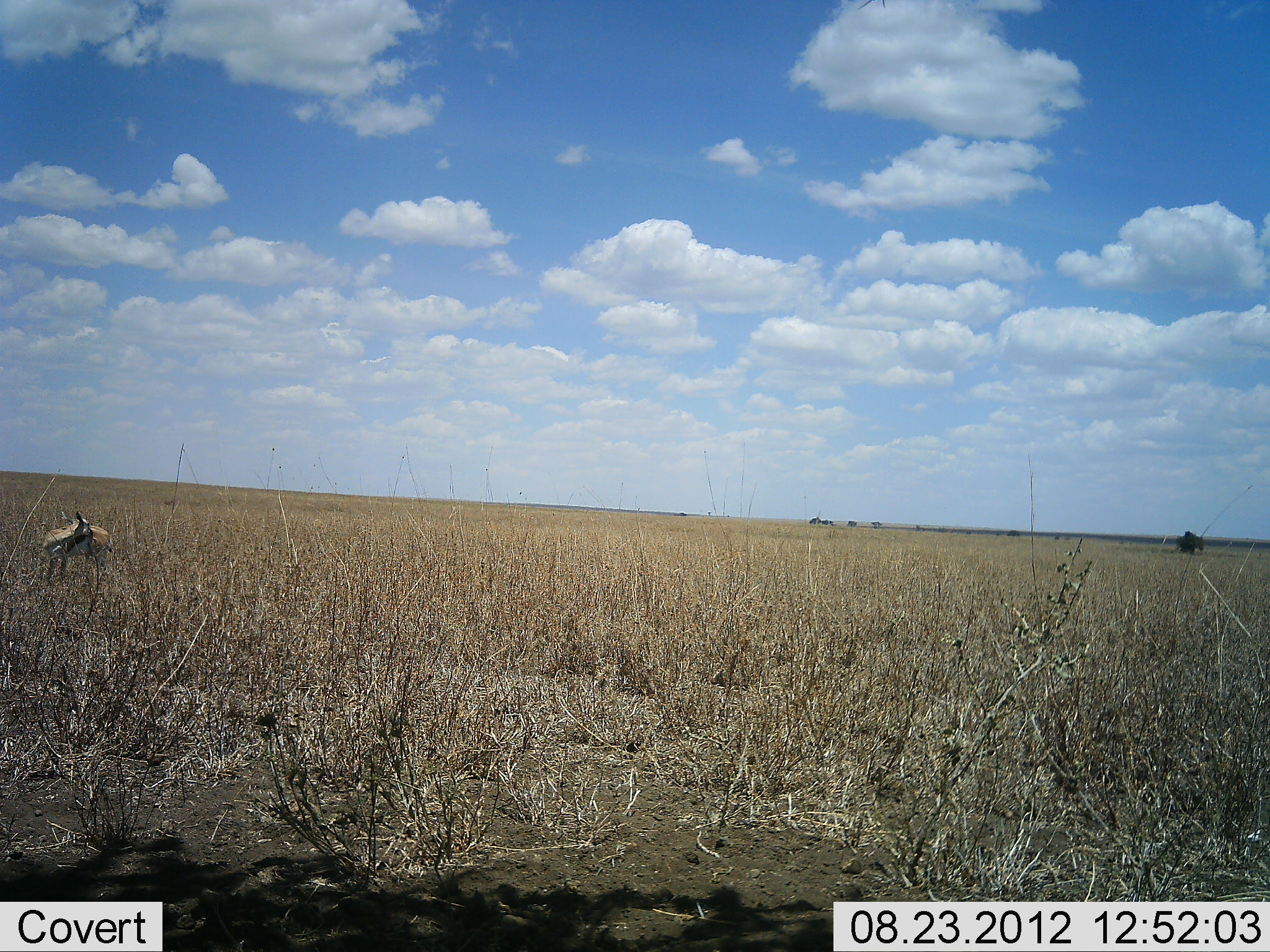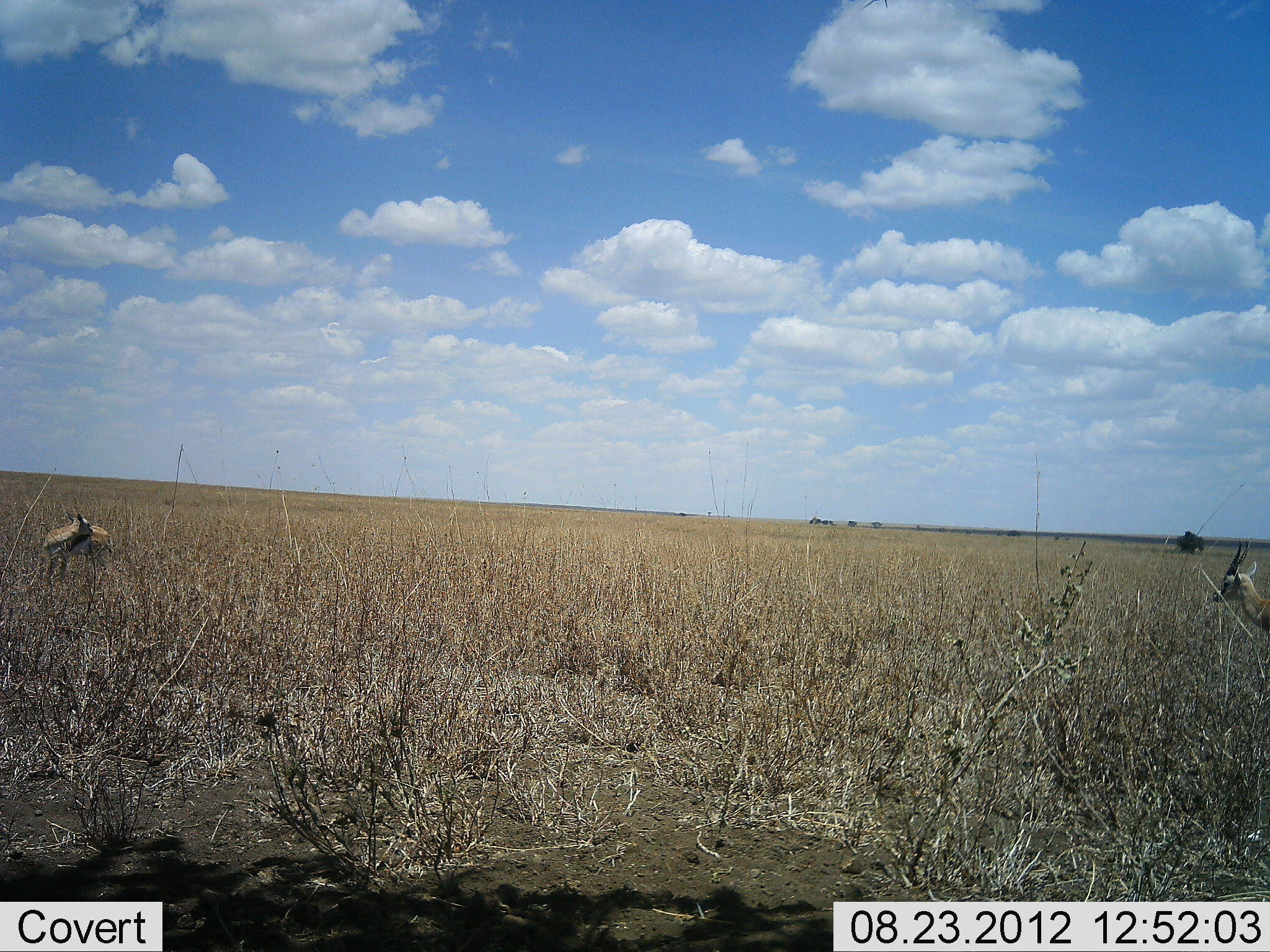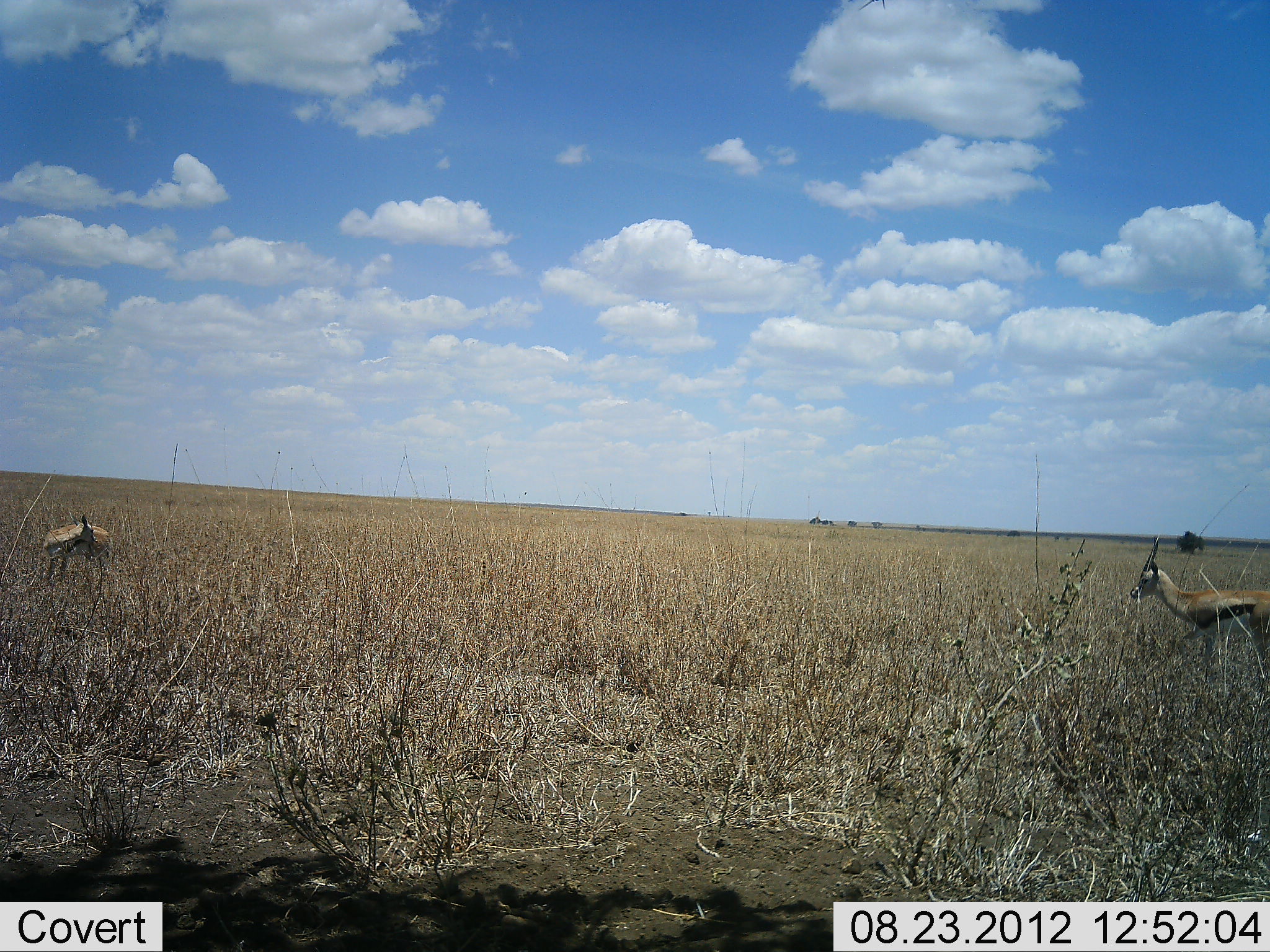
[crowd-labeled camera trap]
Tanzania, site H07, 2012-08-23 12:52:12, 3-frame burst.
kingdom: Animalia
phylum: Chordata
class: Mammalia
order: Artiodactyla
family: Bovidae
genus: Eudorcas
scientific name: Eudorcas thomsonii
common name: thomson's gazelle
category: gazellethomsons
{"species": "gazellethomsons (thomson's gazelle) (Eudorcas thomsonii)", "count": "2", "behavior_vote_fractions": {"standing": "100%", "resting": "0%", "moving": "80%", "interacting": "0%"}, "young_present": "0%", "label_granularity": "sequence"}